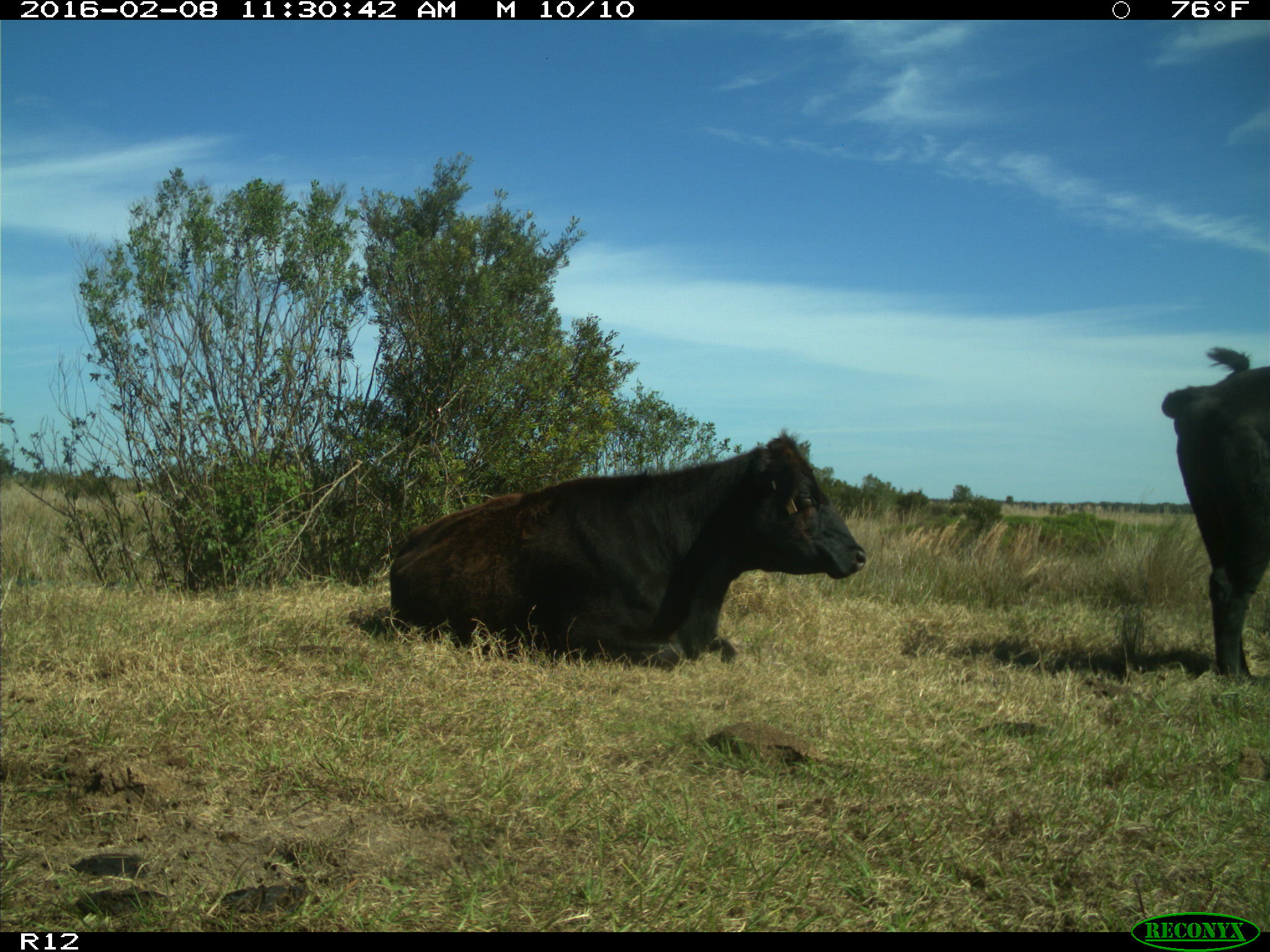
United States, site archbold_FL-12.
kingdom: Animalia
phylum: Chordata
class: Mammalia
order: Artiodactyla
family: Bovidae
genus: Bos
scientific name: Bos taurus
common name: domestic cow